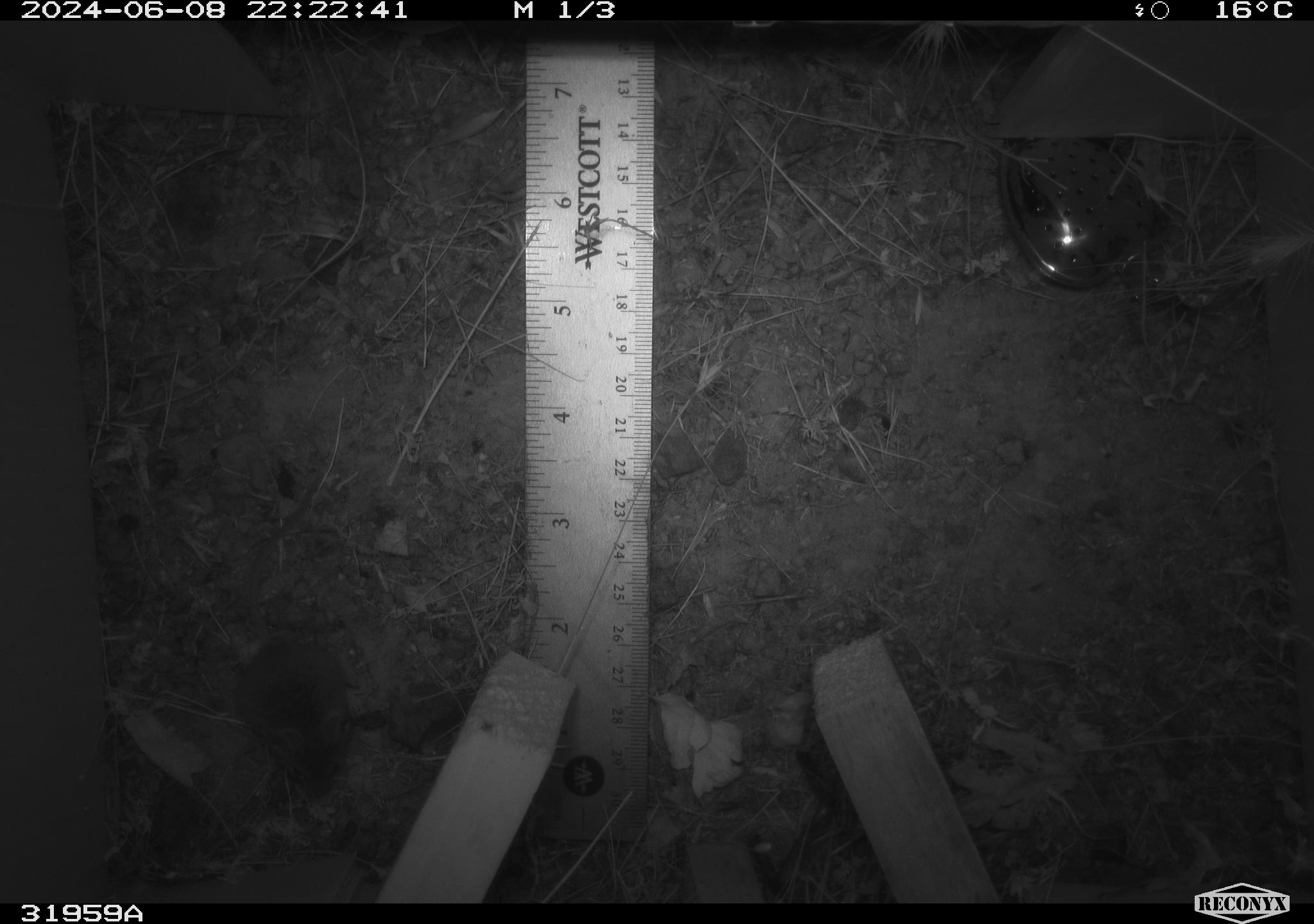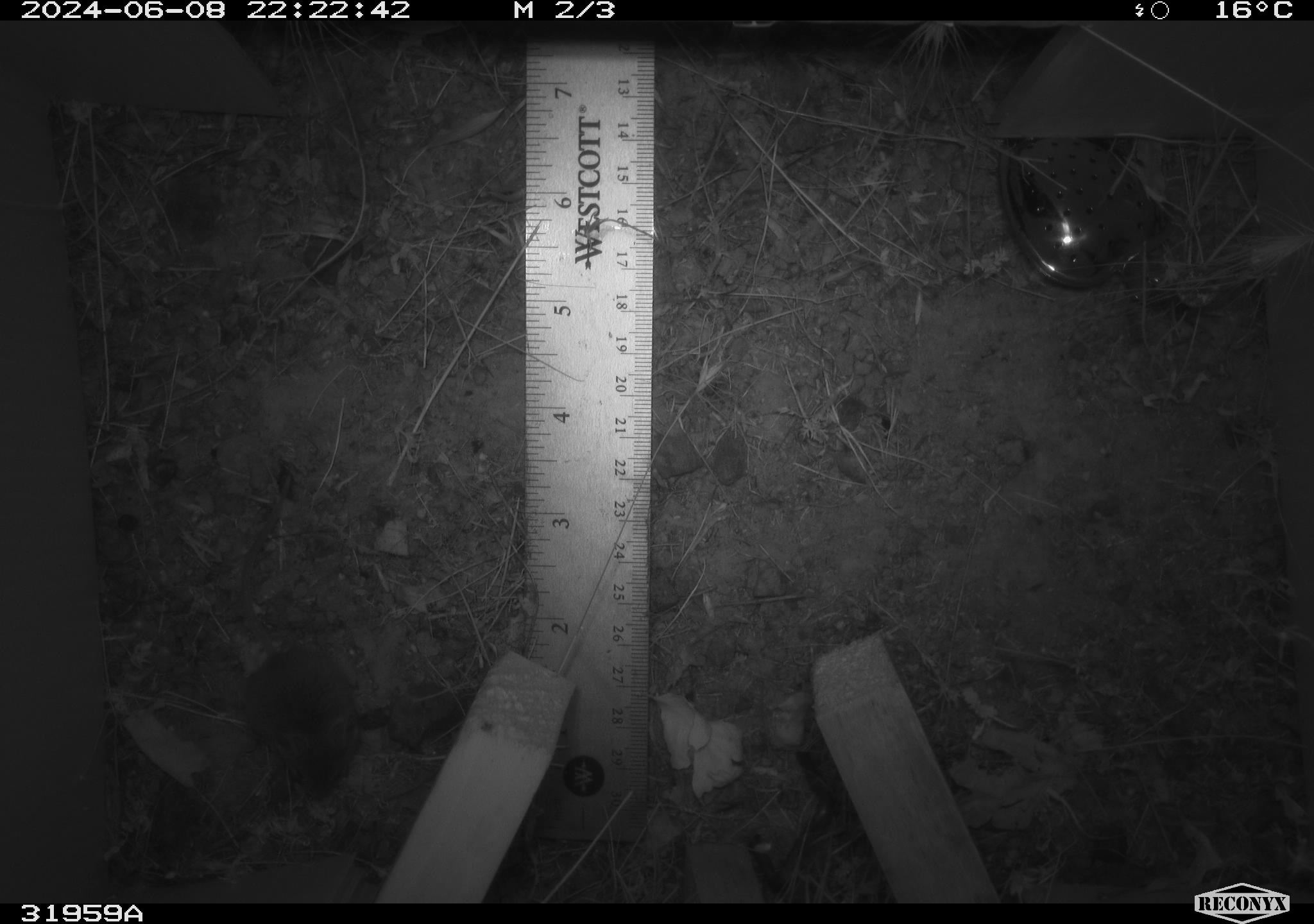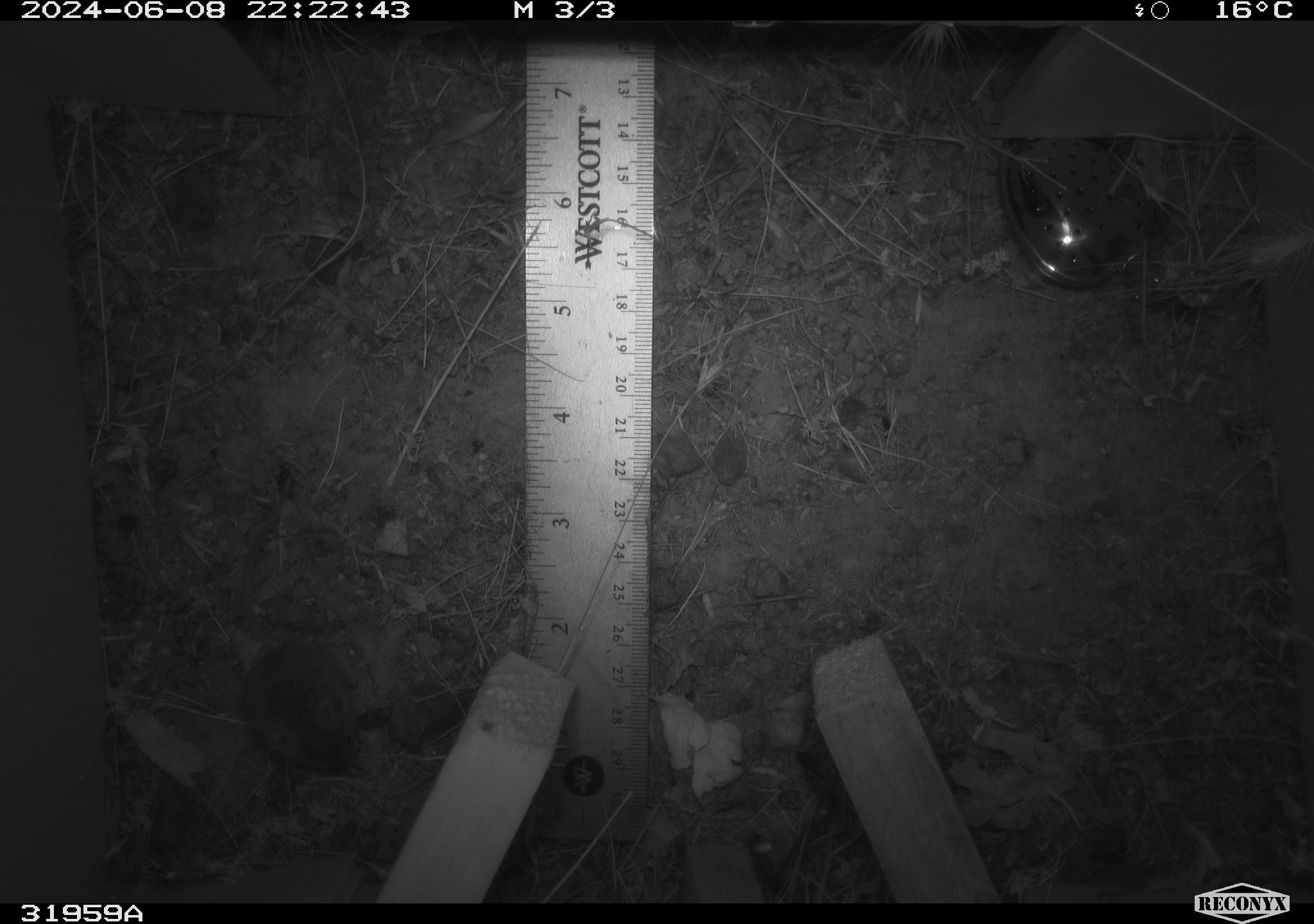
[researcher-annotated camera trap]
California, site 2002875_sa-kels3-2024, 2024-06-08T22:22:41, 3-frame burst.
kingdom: Animalia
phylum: Chordata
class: Mammalia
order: Rodentia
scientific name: Rodentia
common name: rodent